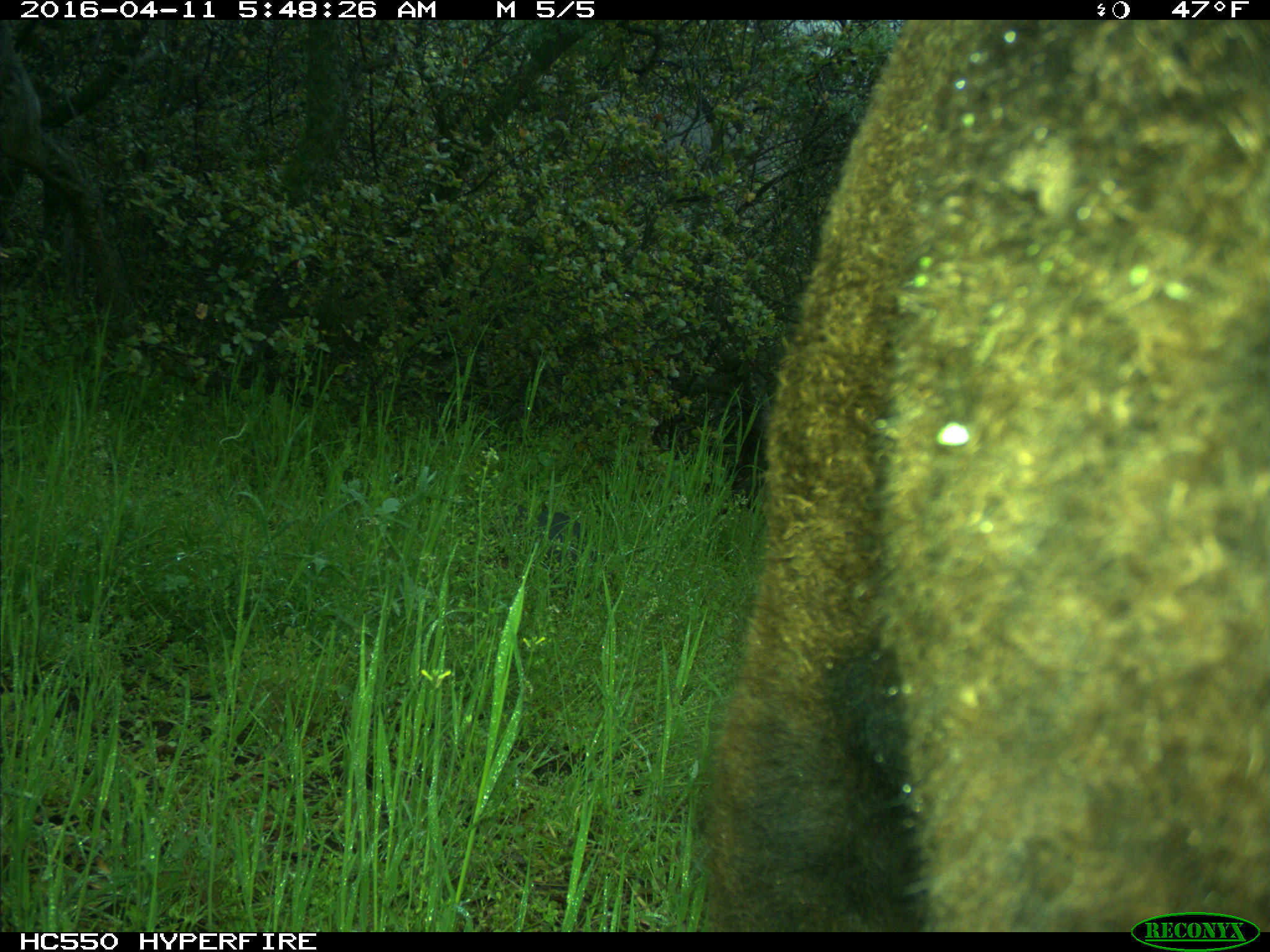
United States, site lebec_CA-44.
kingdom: Animalia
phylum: Chordata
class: Mammalia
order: Artiodactyla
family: Bovidae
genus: Bos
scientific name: Bos taurus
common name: domestic cow